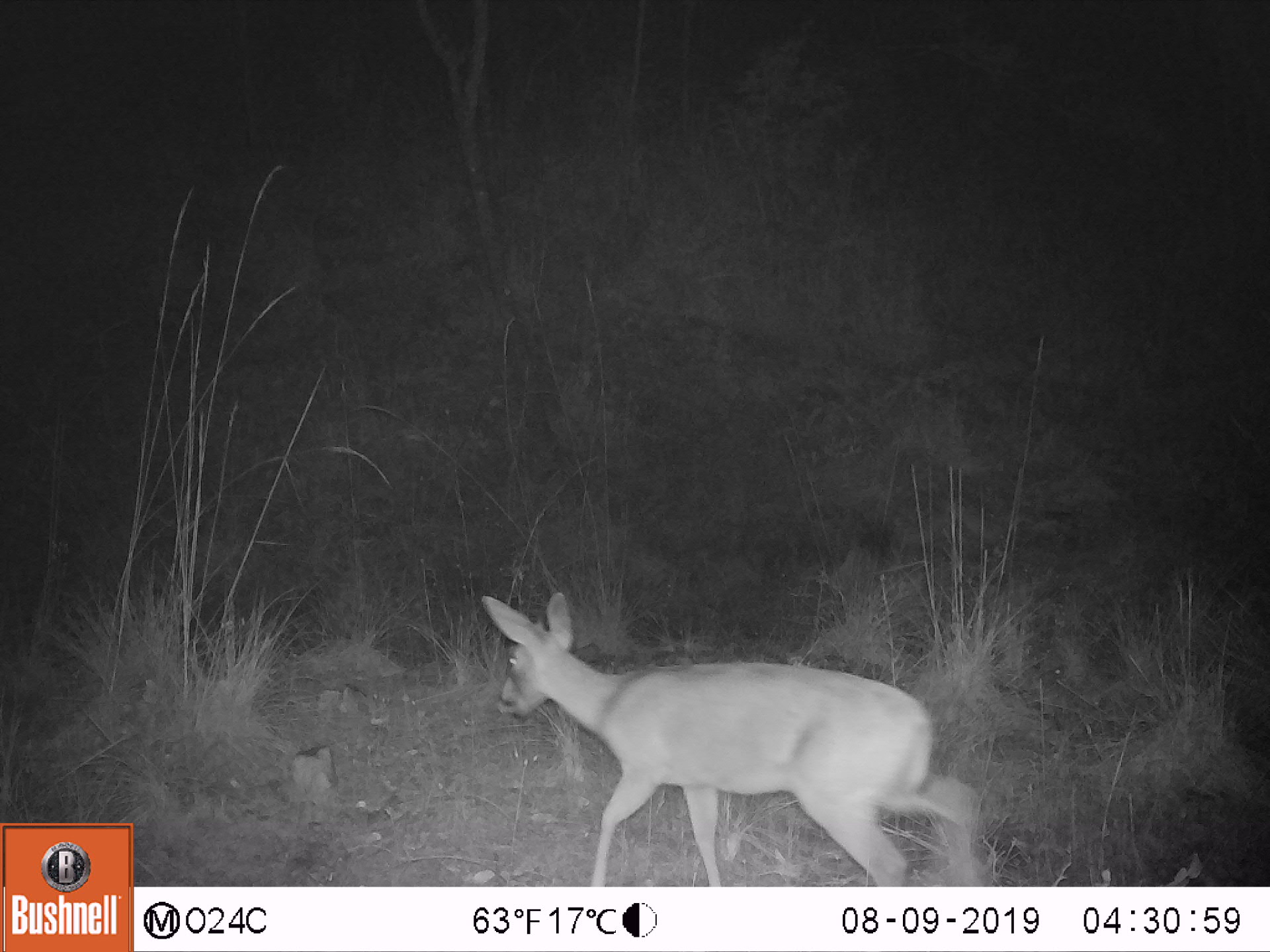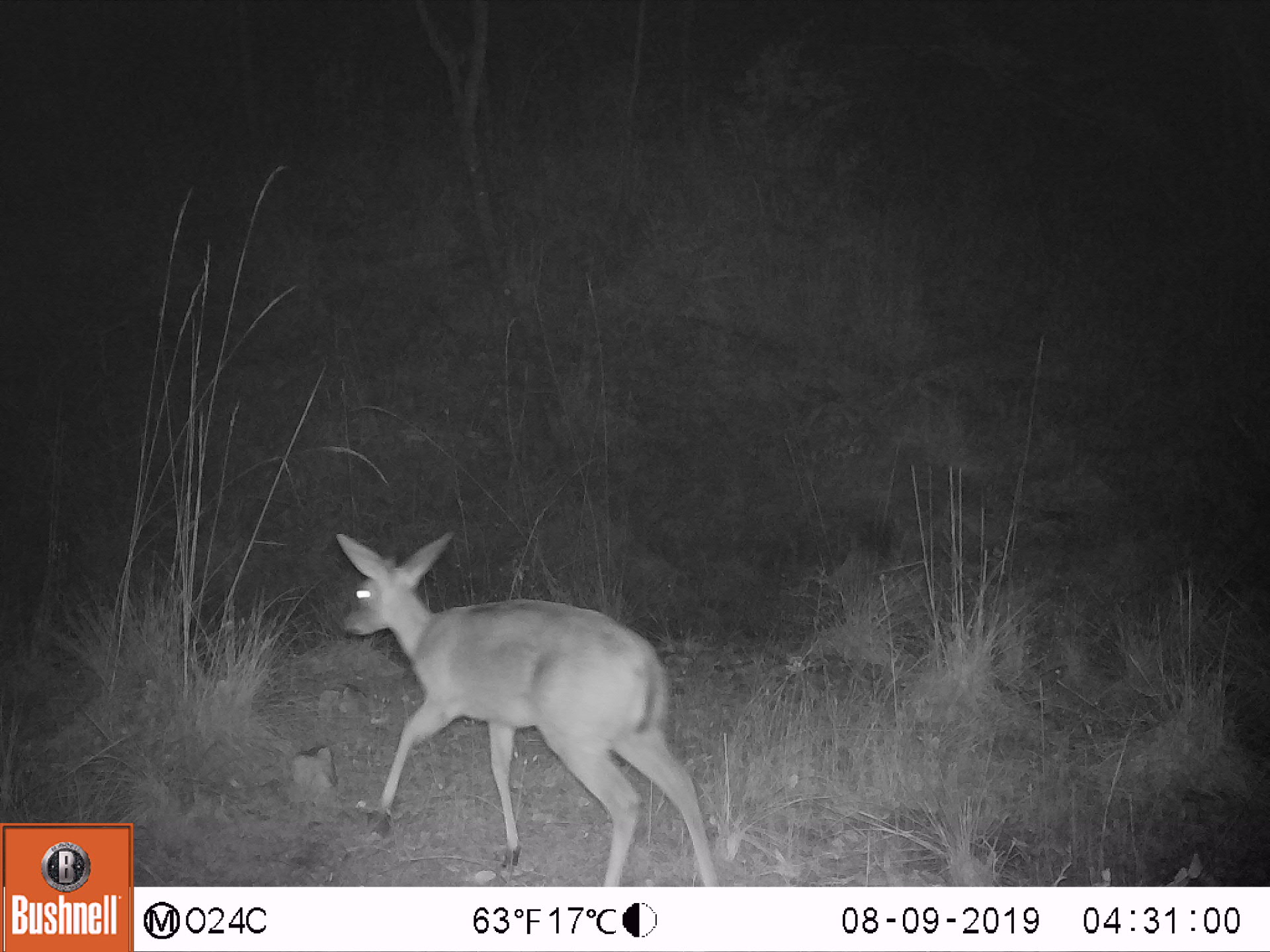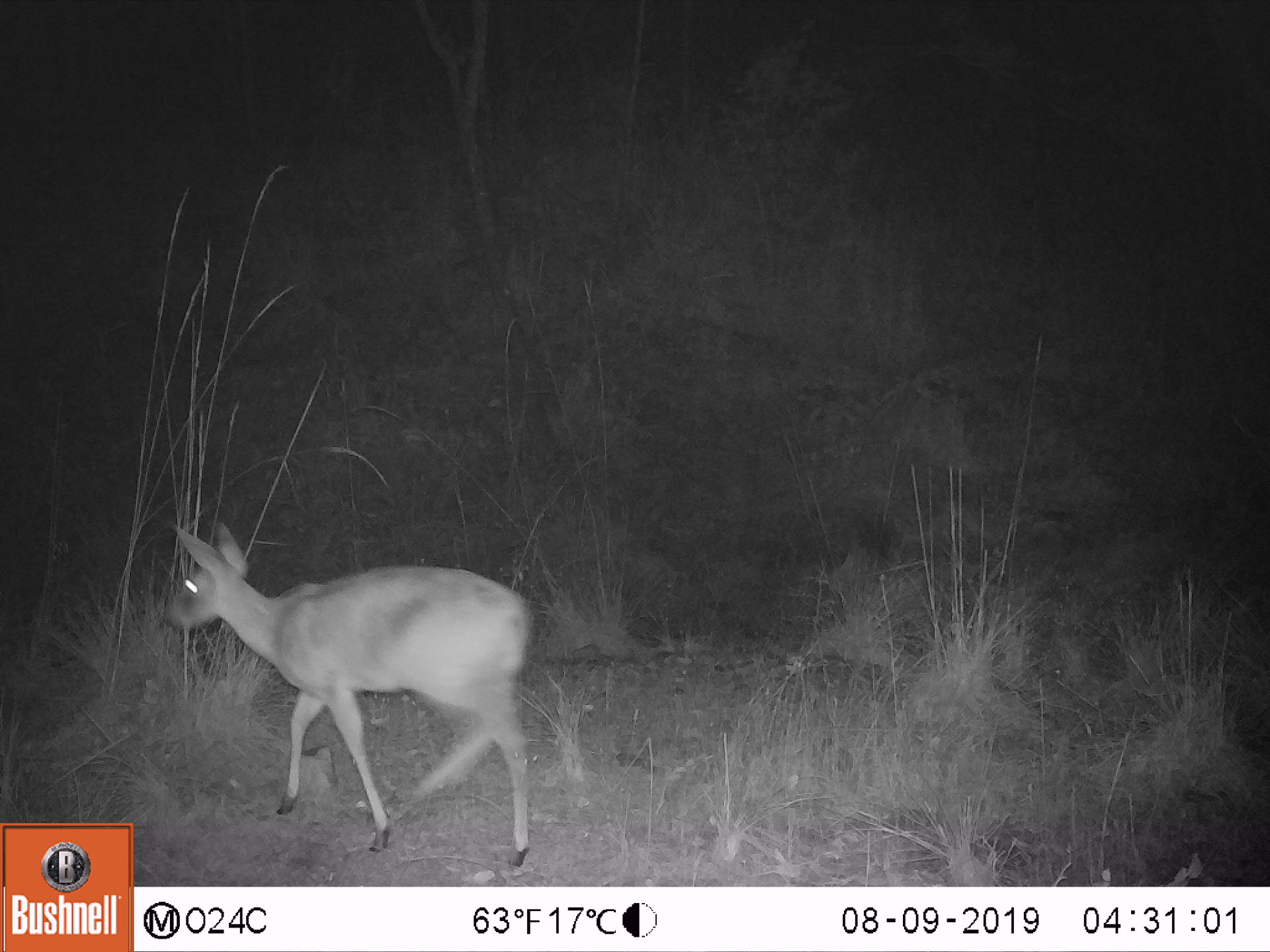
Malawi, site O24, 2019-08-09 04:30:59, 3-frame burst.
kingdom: Animalia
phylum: Chordata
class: Mammalia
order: Artiodactyla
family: Bovidae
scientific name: Antilopinae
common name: small antelope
Small antelope (Antilopinae), count 1.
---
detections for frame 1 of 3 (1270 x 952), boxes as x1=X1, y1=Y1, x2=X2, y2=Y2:
small antelope: x1=470, y1=581, x2=994, y2=885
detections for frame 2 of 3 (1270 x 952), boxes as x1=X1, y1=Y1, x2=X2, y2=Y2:
small antelope: x1=326, y1=524, x2=725, y2=883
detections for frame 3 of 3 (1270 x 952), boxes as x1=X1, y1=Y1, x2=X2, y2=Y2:
small antelope: x1=157, y1=515, x2=547, y2=868